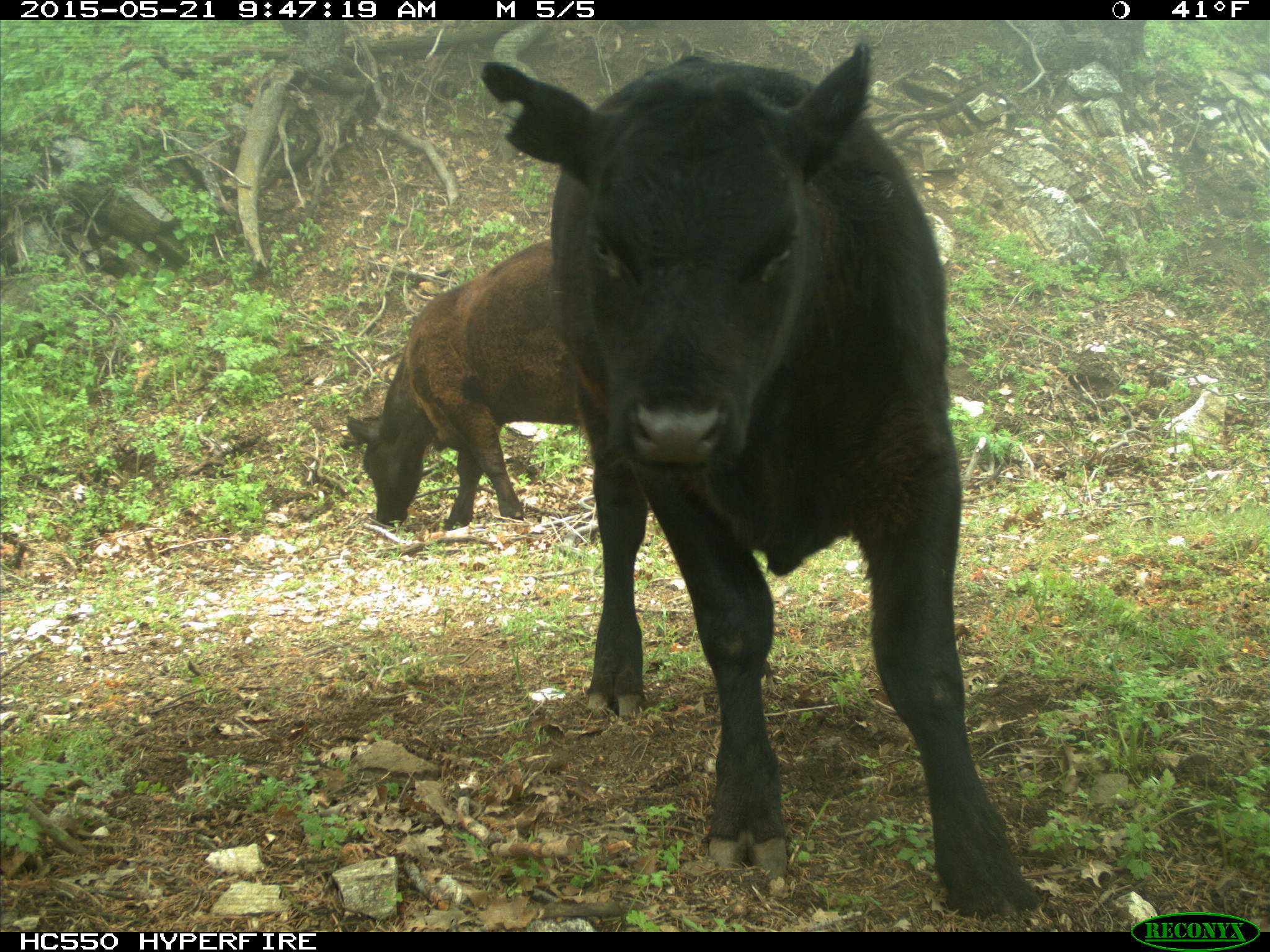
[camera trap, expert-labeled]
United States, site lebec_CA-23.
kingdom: Animalia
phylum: Chordata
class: Mammalia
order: Artiodactyla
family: Bovidae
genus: Bos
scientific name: Bos taurus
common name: domestic cow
Bos taurus (domestic cow).